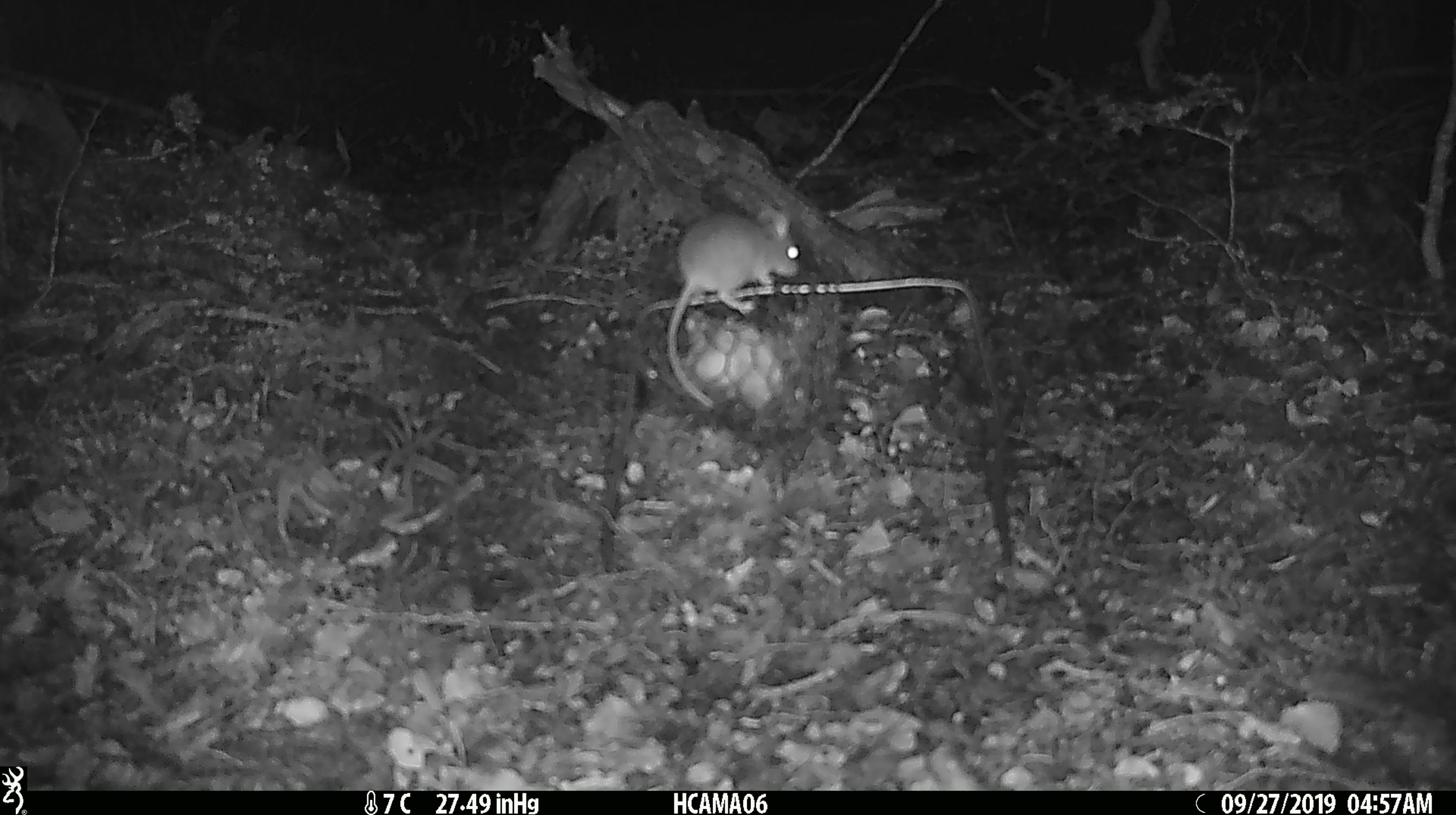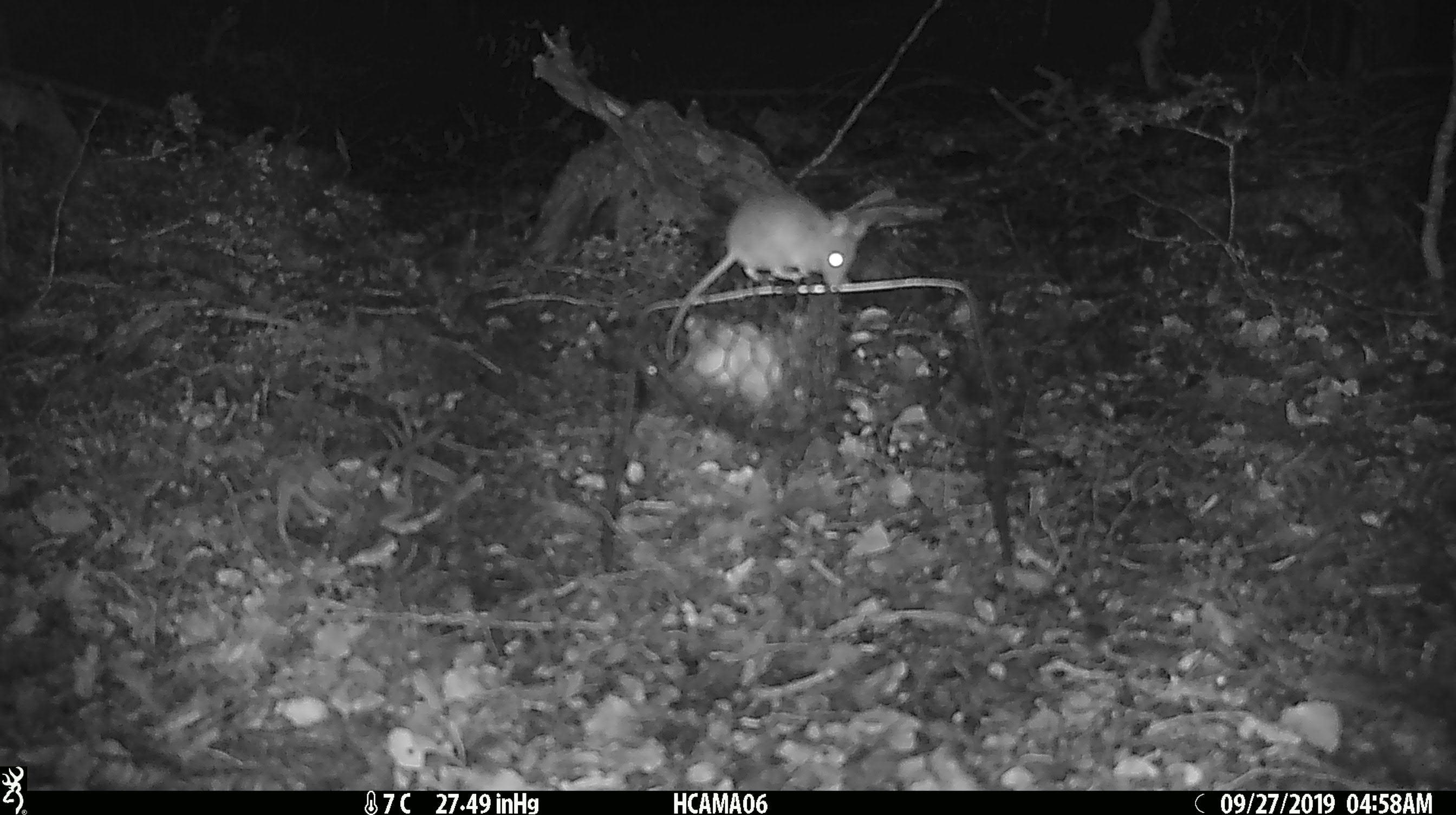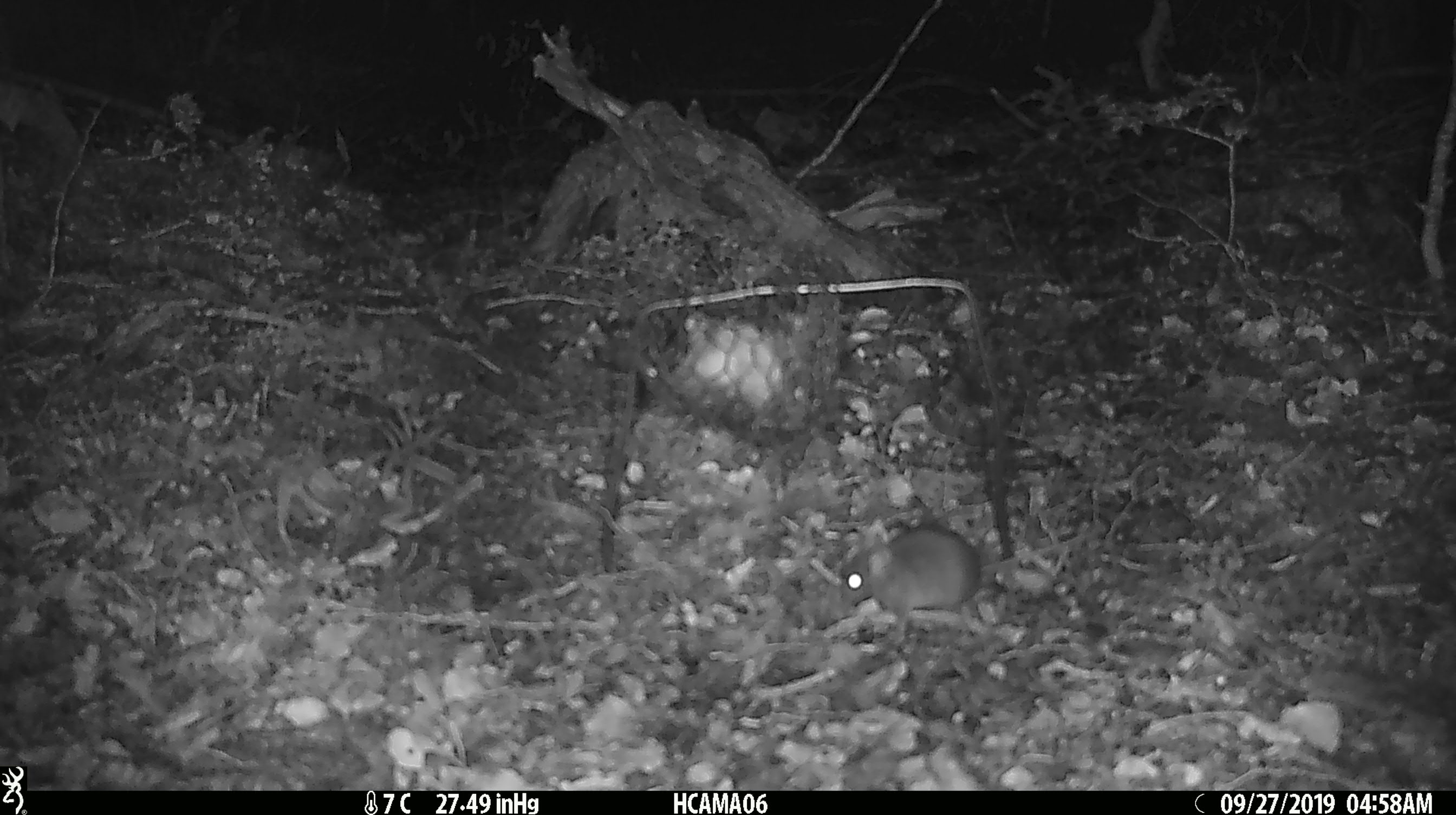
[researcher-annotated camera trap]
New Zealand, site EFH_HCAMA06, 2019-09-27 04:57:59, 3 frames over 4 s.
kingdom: Animalia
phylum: Chordata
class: Mammalia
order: Rodentia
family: Muridae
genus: Mus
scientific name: Mus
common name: mouse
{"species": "mouse (Mus)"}